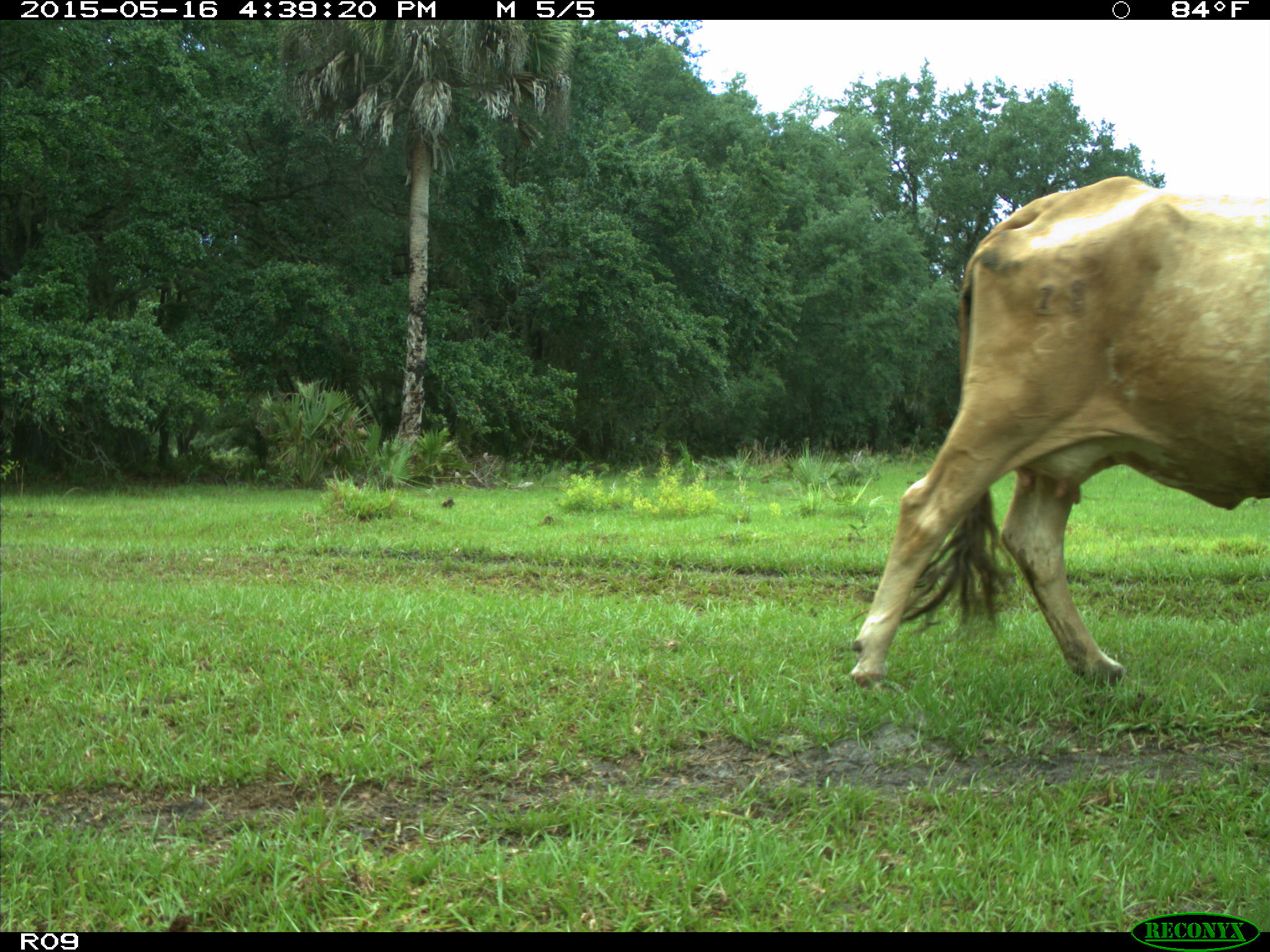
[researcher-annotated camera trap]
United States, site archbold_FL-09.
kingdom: Animalia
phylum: Chordata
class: Mammalia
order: Artiodactyla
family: Bovidae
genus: Bos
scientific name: Bos taurus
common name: domestic cow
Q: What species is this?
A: Bos taurus (domestic cow).